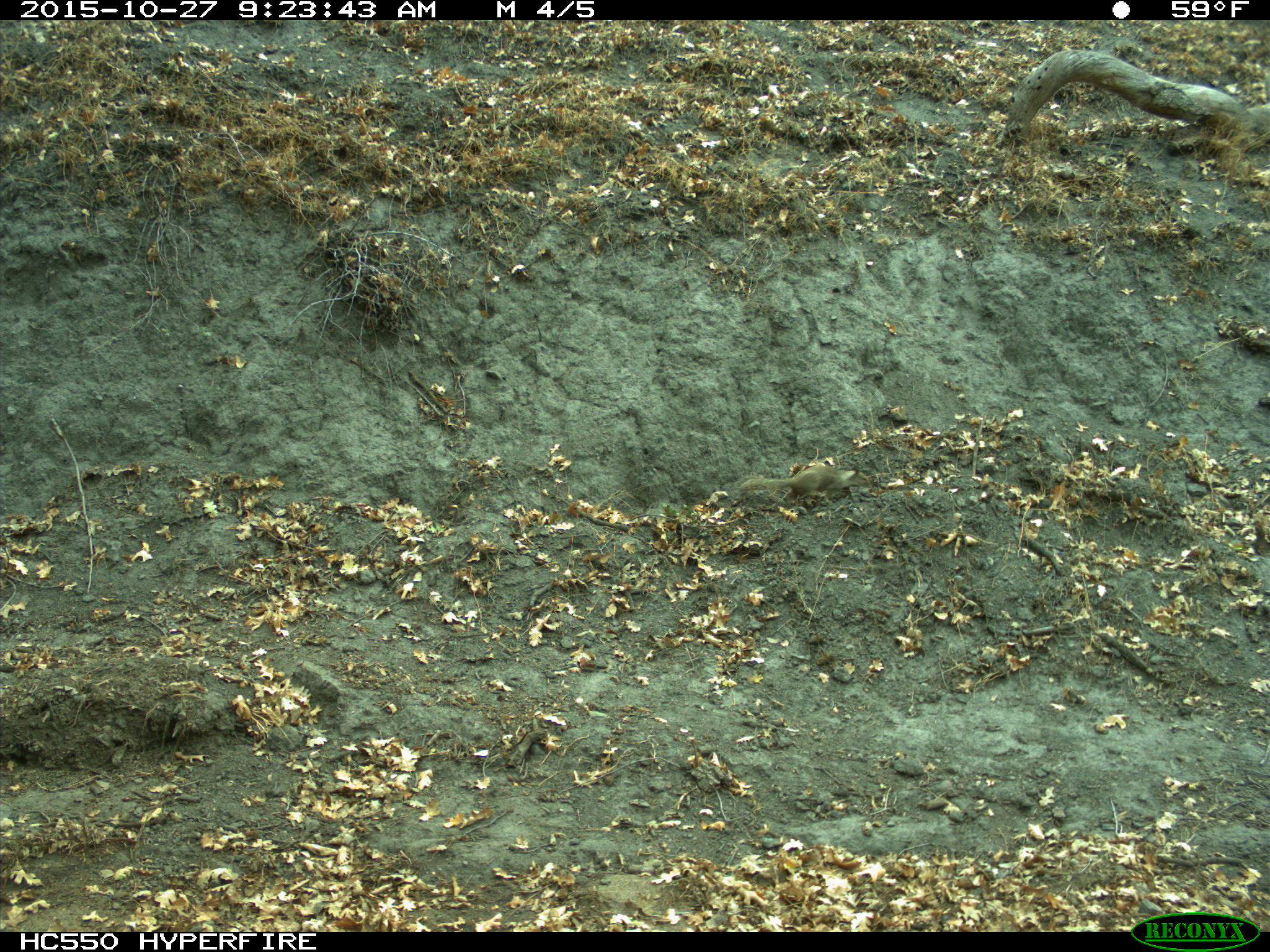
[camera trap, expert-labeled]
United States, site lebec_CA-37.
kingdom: Animalia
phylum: Chordata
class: Mammalia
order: Rodentia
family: Sciuridae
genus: Otospermophilus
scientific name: Otospermophilus beecheyi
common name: california ground squirrel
Otospermophilus beecheyi (california ground squirrel).